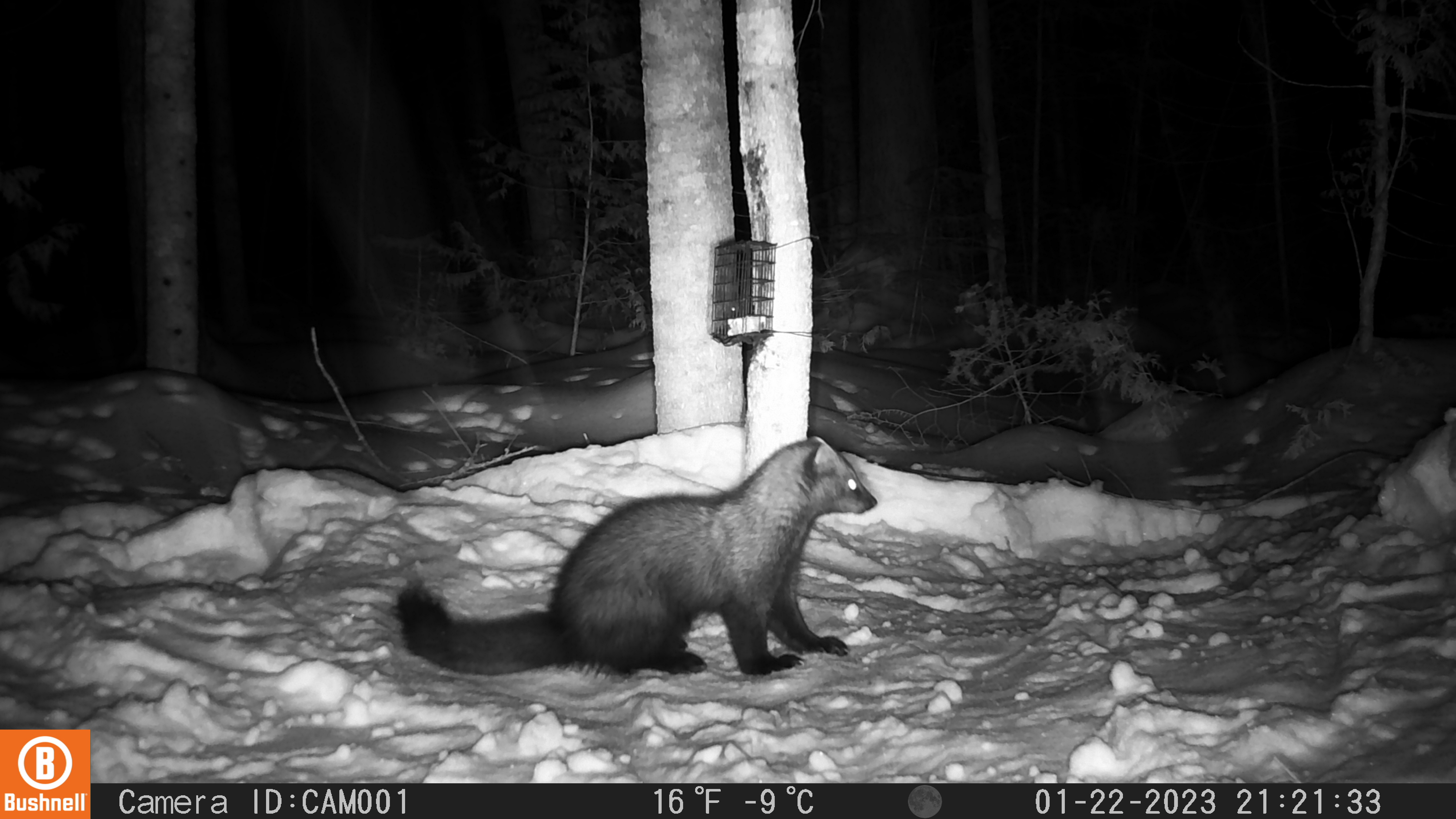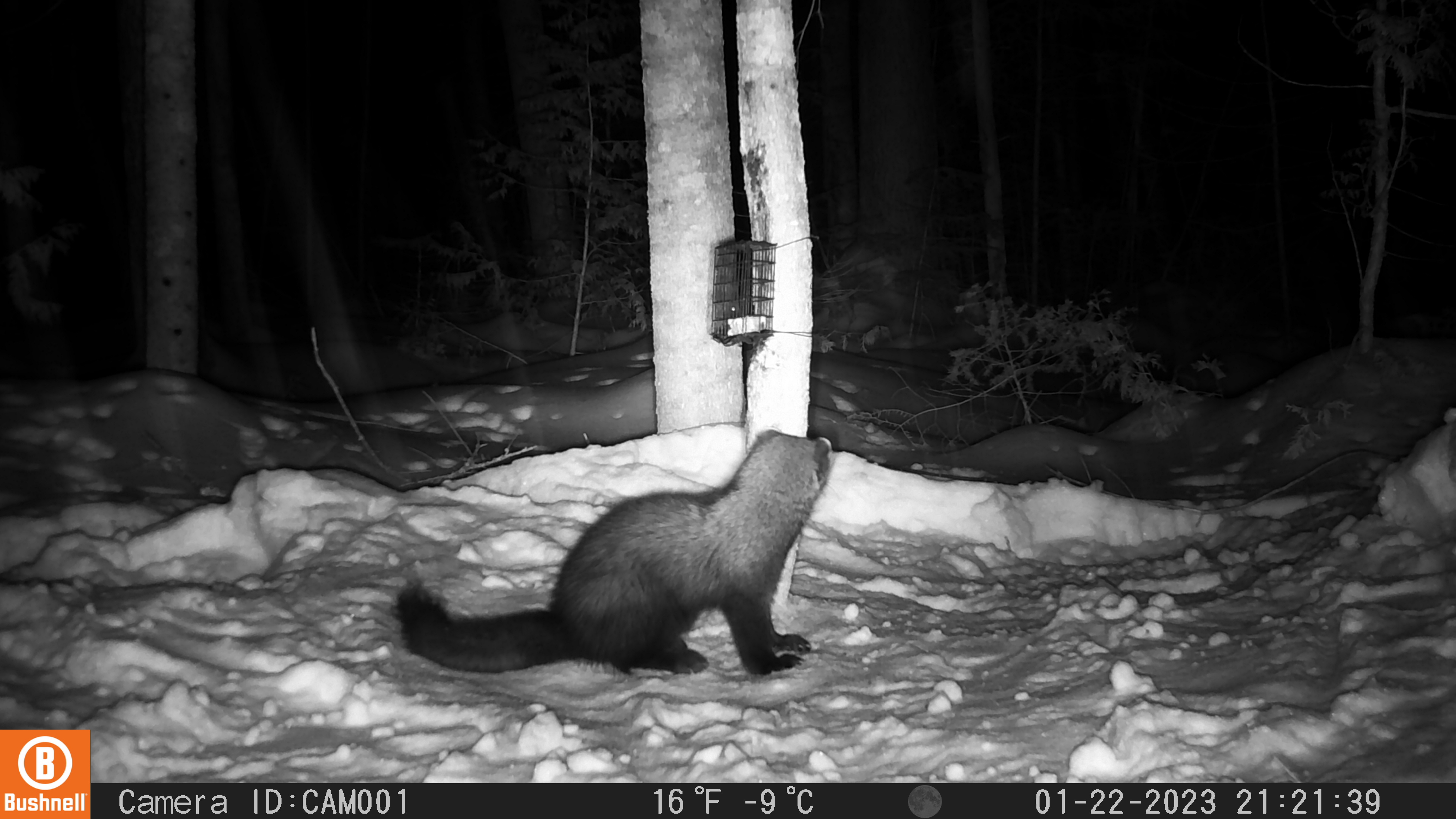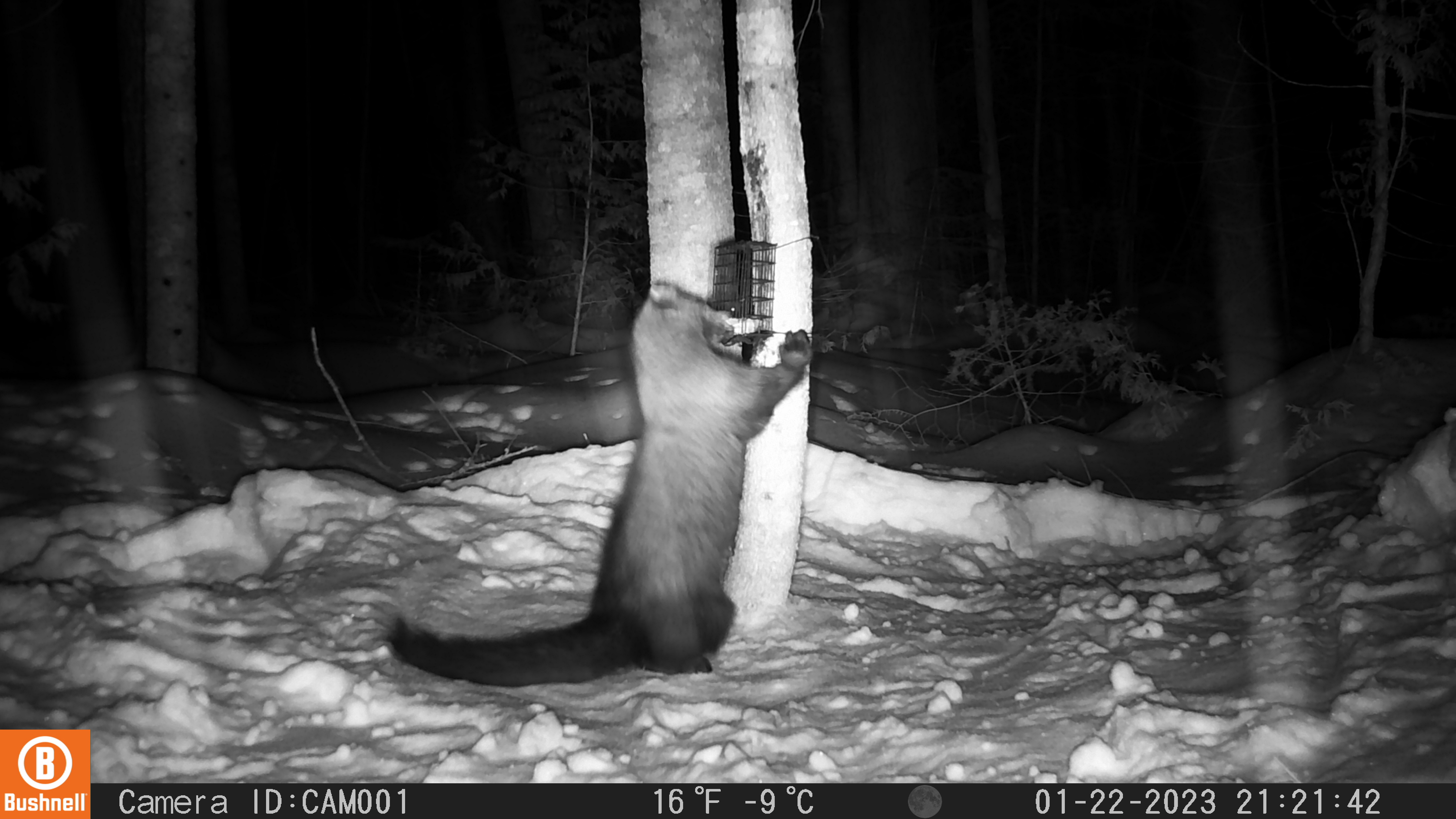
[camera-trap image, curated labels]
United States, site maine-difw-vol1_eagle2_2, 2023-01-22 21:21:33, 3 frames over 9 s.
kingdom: Animalia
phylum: Chordata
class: Mammalia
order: Carnivora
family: Mustelidae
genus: Pekania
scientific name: Pekania pennanti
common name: fisher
Fisher (Pekania pennanti).